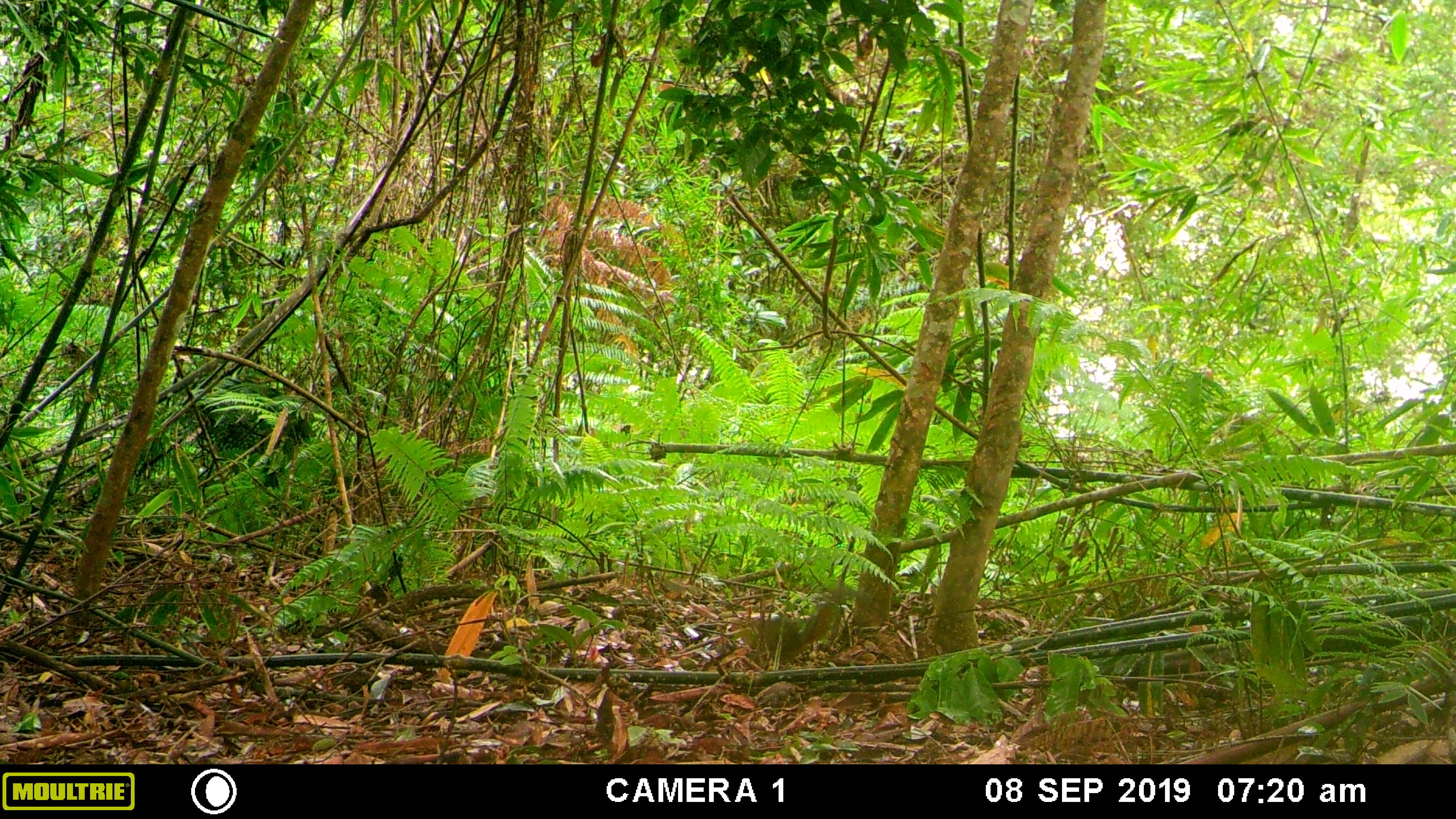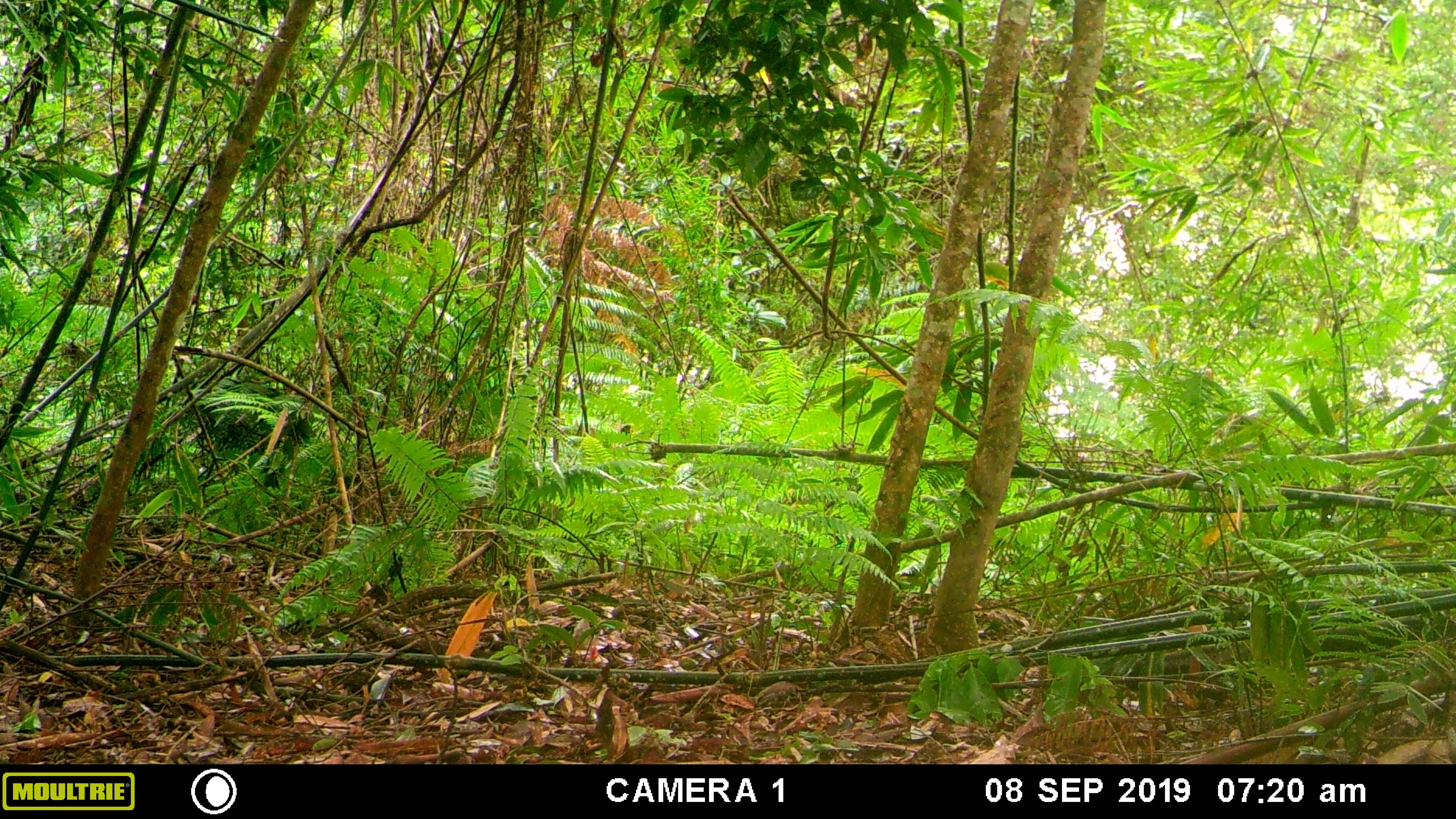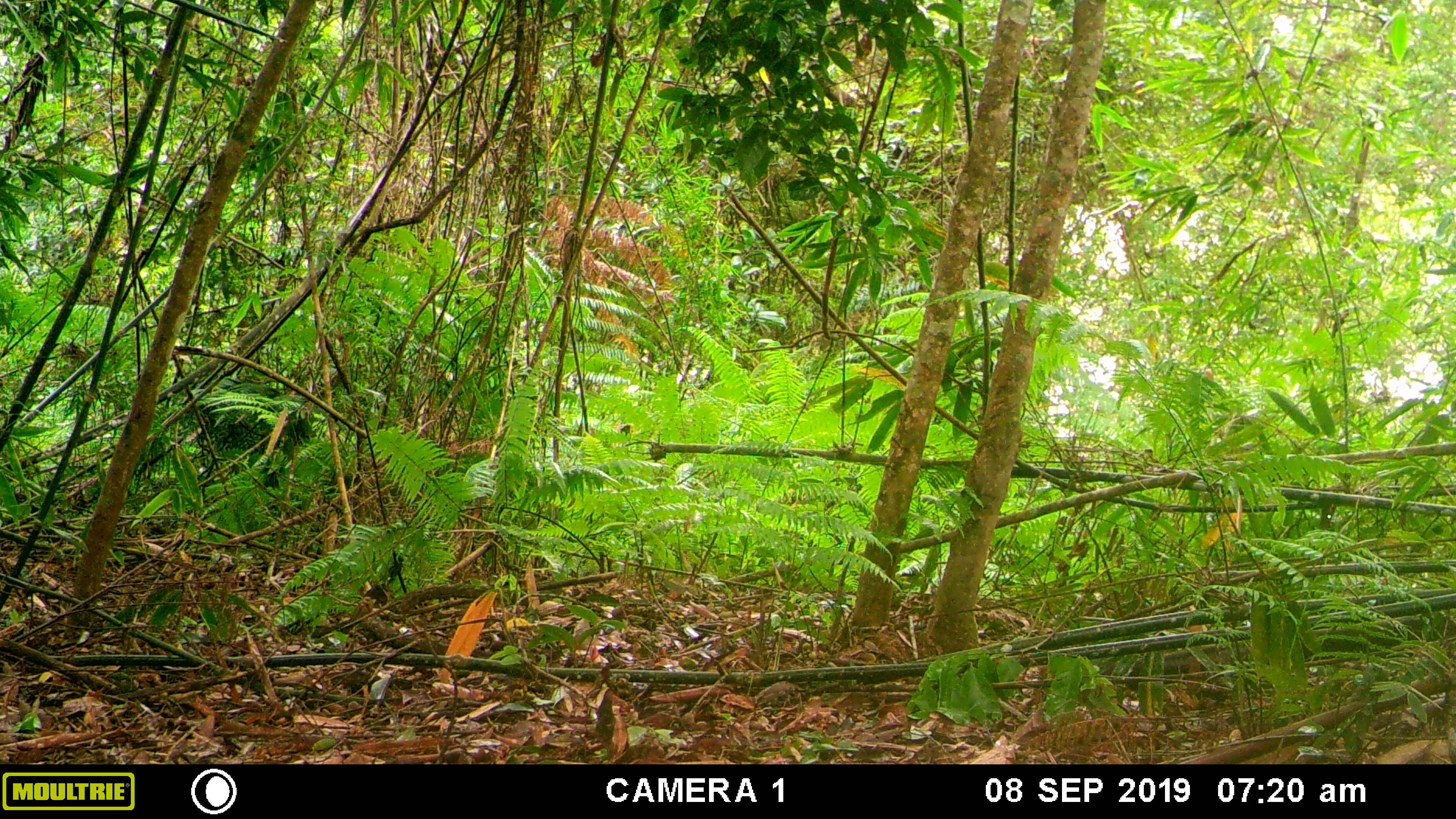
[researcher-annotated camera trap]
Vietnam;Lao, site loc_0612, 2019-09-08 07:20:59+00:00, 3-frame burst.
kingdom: Animalia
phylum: Chordata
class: Mammalia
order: Rodentia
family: Sciuridae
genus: Dremomys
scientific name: Dremomys rufigenis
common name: red-cheeked squirrel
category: red cheeked squirrel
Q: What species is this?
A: Red cheeked squirrel (red-cheeked squirrel) (Dremomys rufigenis).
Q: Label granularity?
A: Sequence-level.